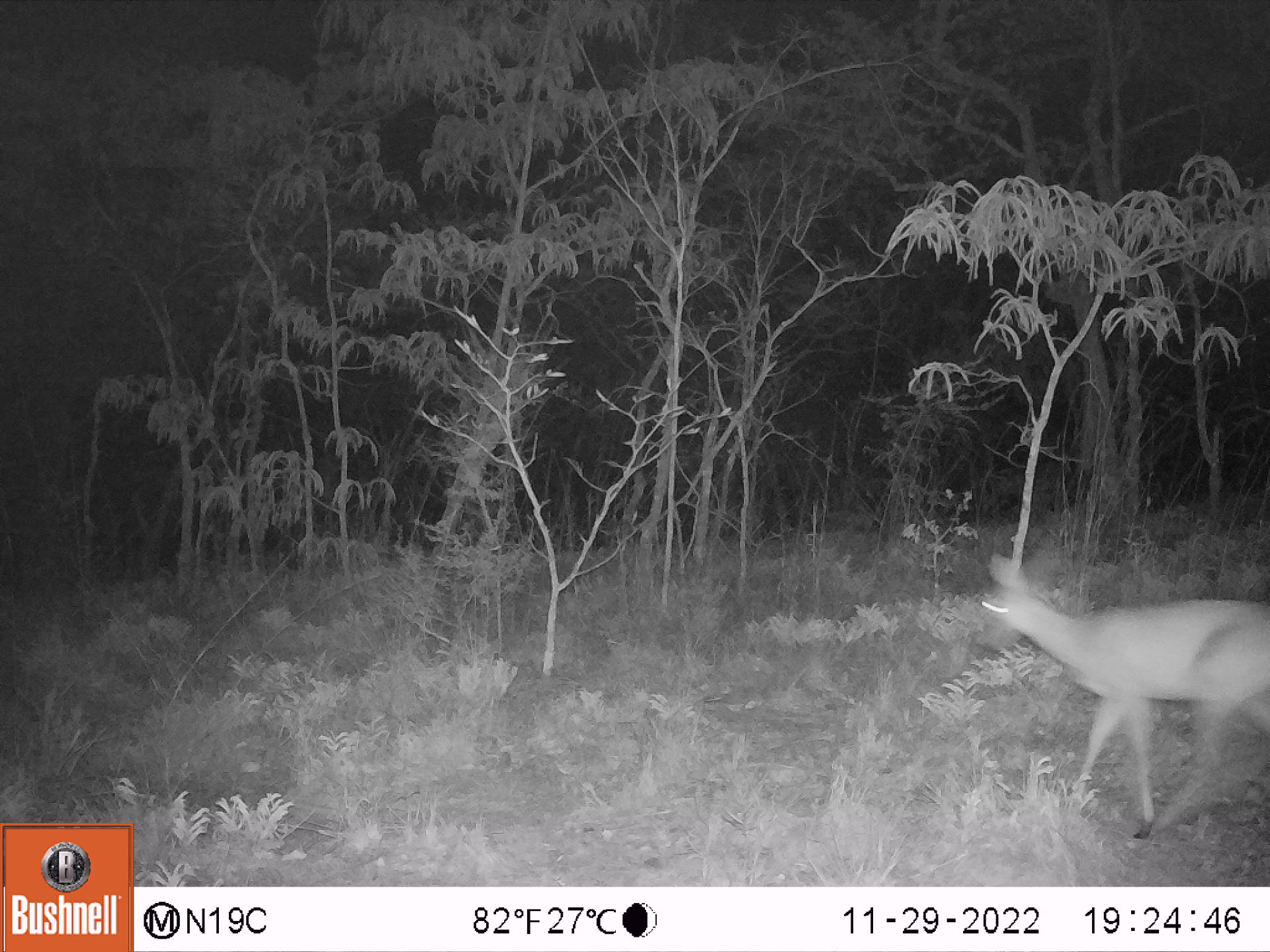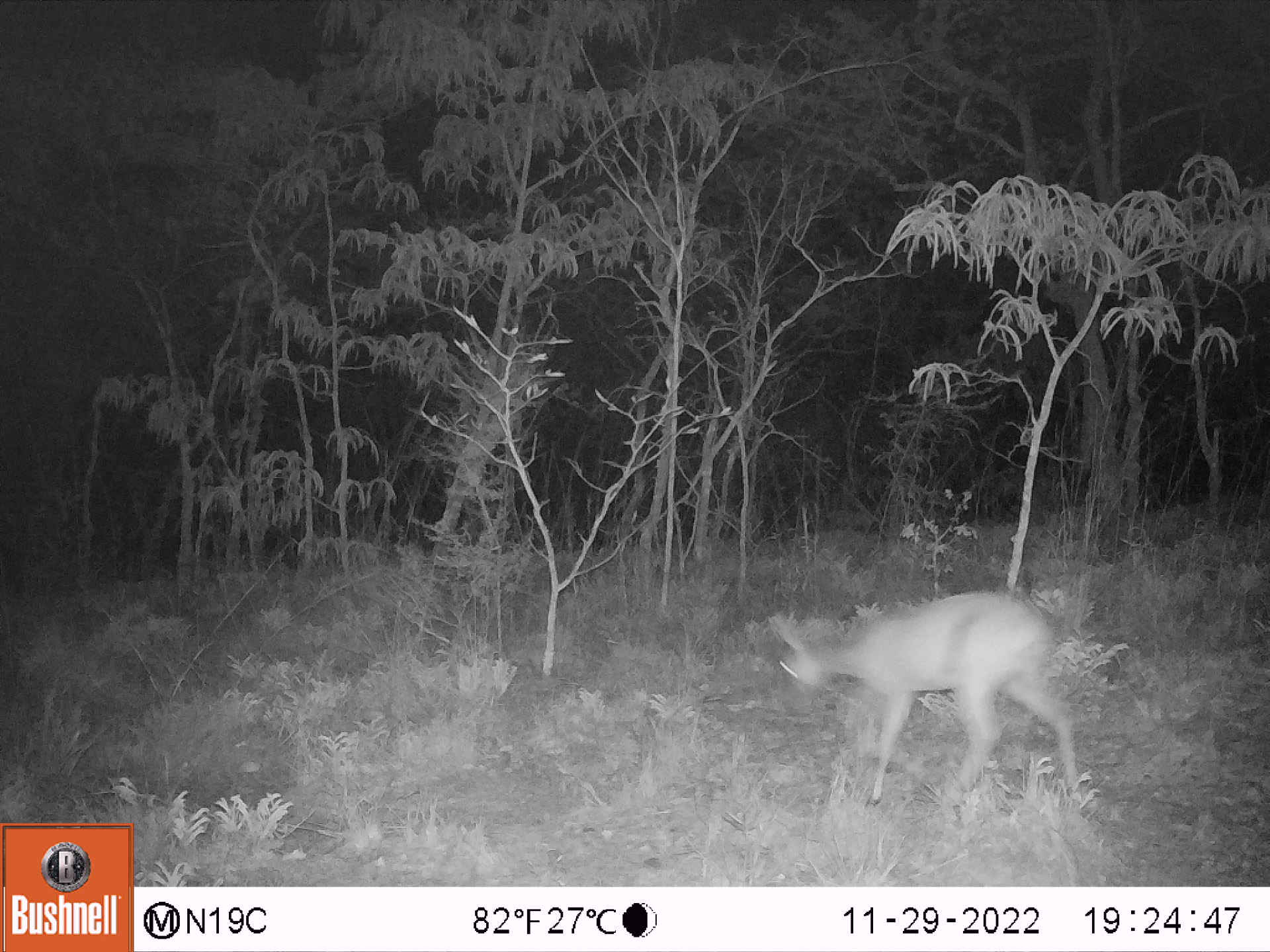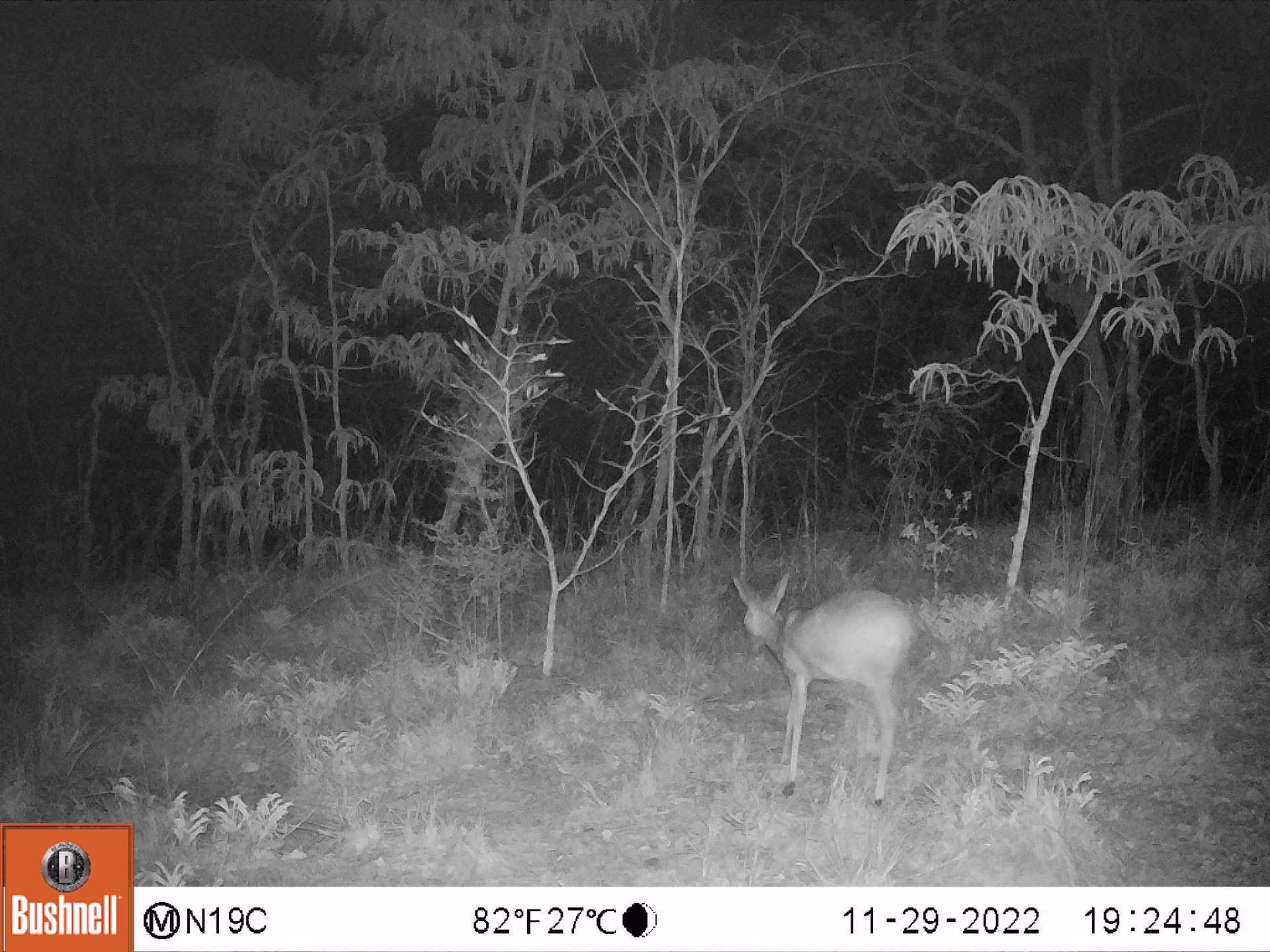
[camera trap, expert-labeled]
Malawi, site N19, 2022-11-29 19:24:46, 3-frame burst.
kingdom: Animalia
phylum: Chordata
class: Mammalia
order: Artiodactyla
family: Bovidae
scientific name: Antilopinae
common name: small antelope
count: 1